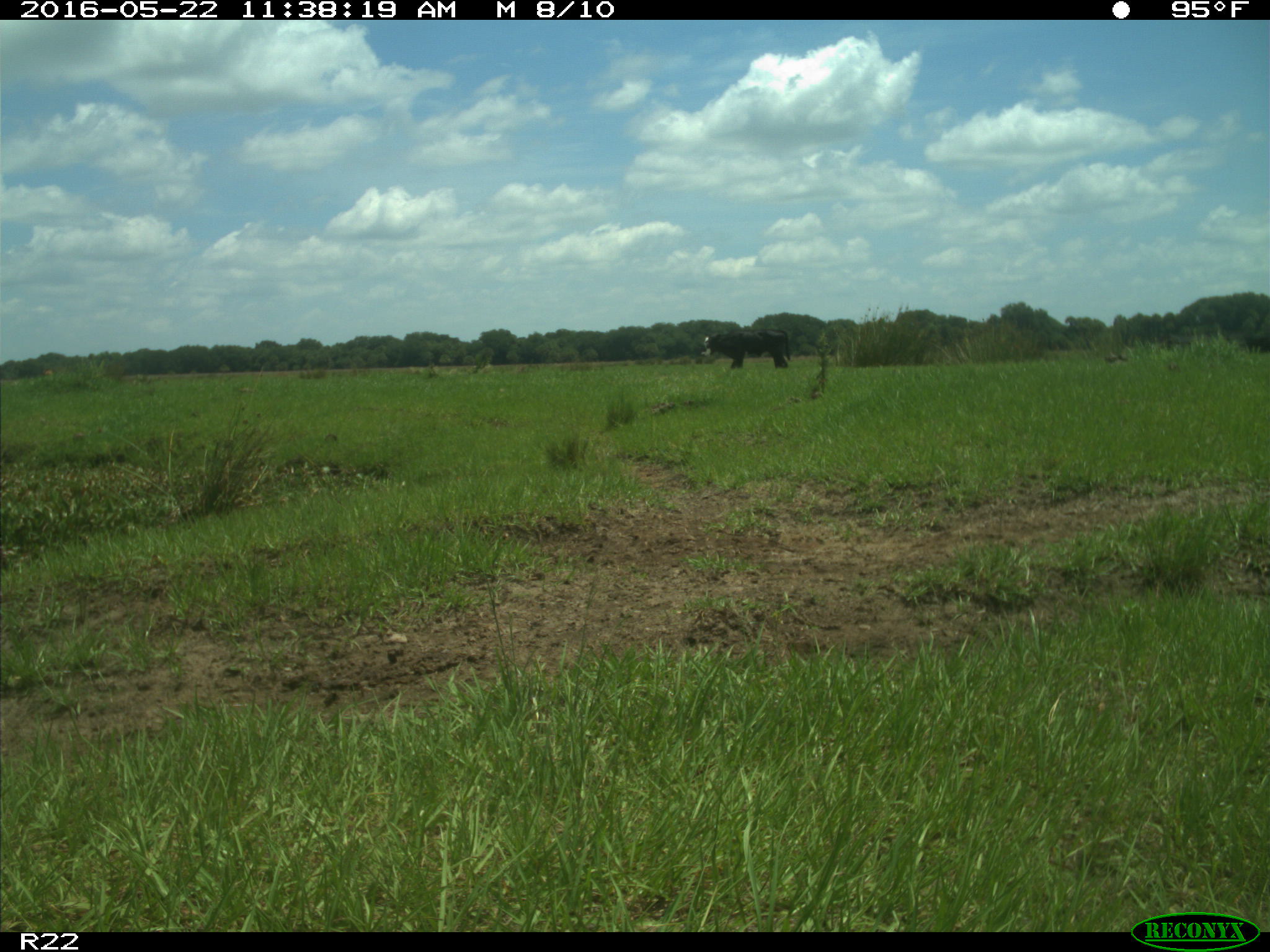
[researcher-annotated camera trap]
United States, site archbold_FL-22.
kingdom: Animalia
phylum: Chordata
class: Mammalia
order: Artiodactyla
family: Bovidae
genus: Bos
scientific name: Bos taurus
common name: domestic cow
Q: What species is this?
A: Bos taurus (domestic cow).